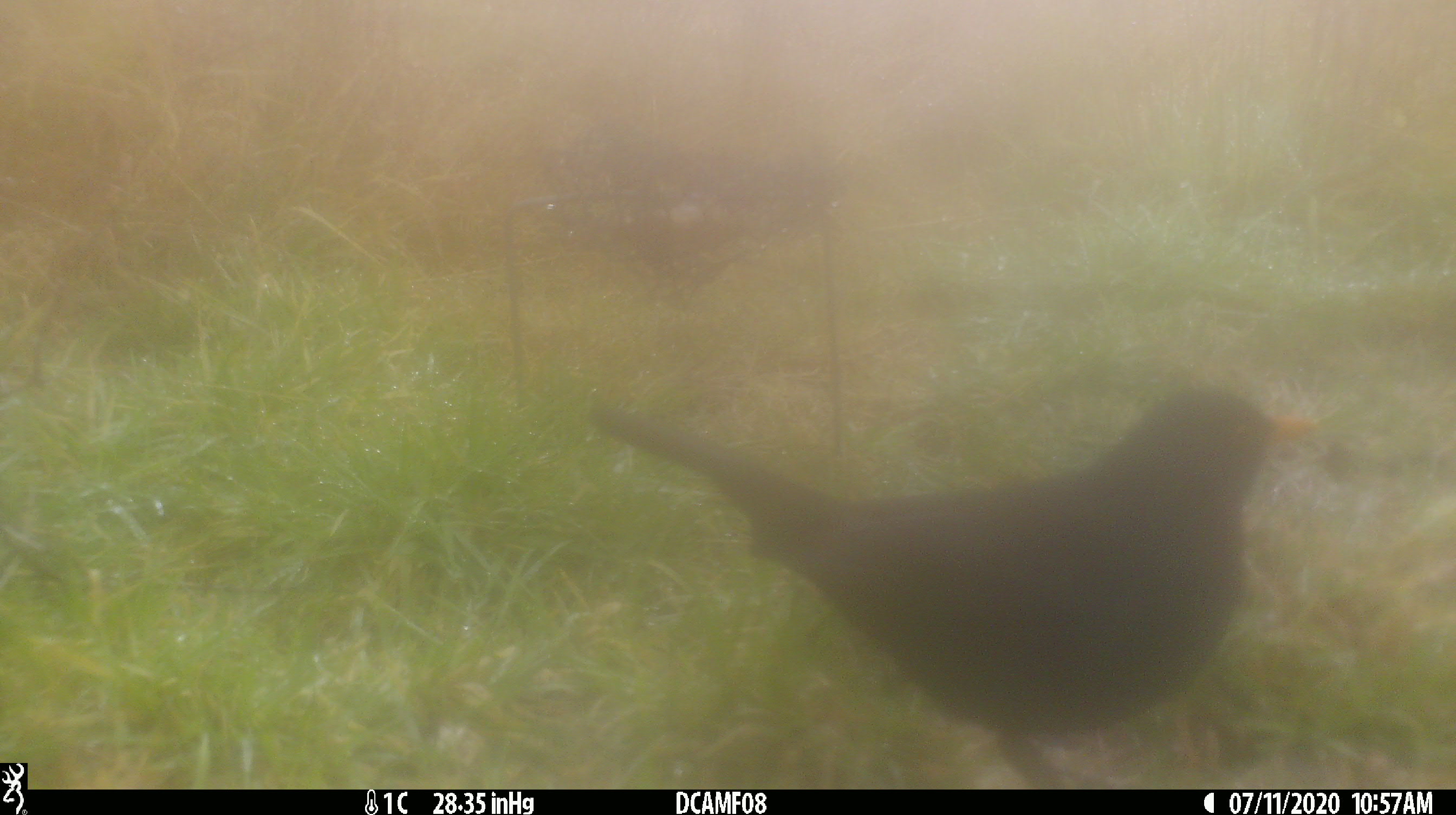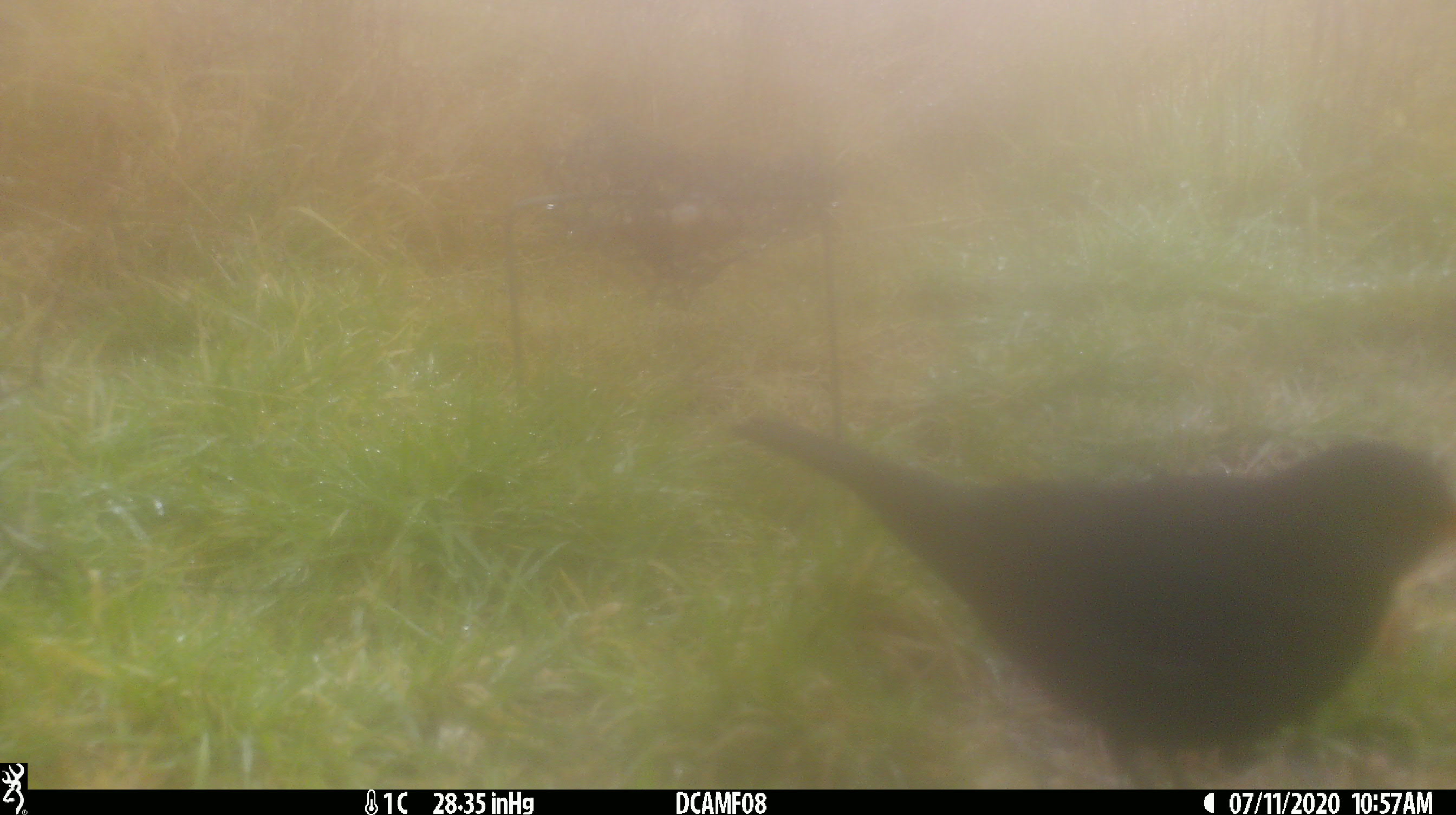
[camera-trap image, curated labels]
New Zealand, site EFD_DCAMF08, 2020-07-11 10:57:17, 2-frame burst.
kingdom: Animalia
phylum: Chordata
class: Aves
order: Passeriformes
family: Turdidae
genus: Turdus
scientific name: Turdus merula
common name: eurasian blackbird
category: blackbird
Blackbird (eurasian blackbird) (Turdus merula).